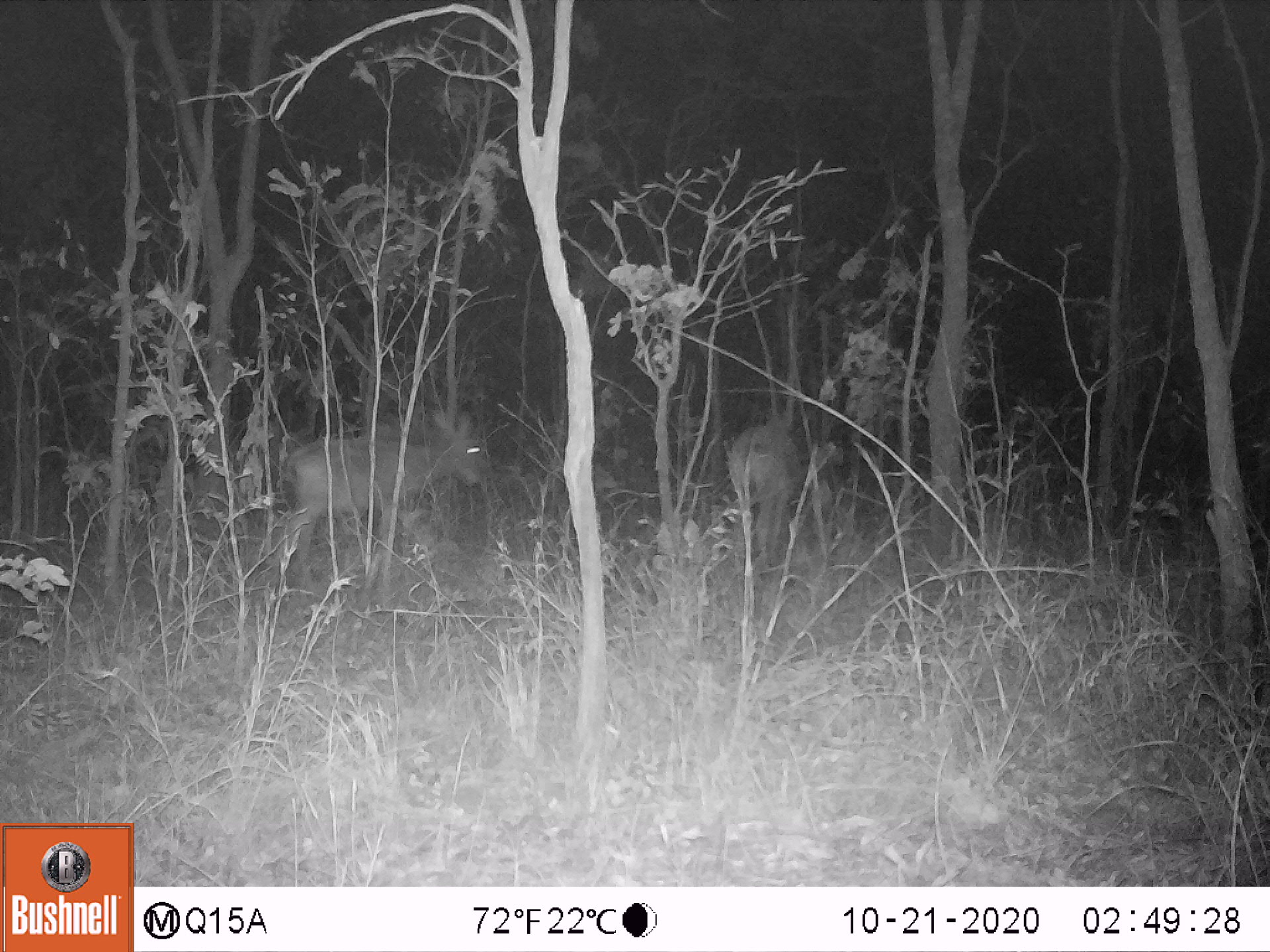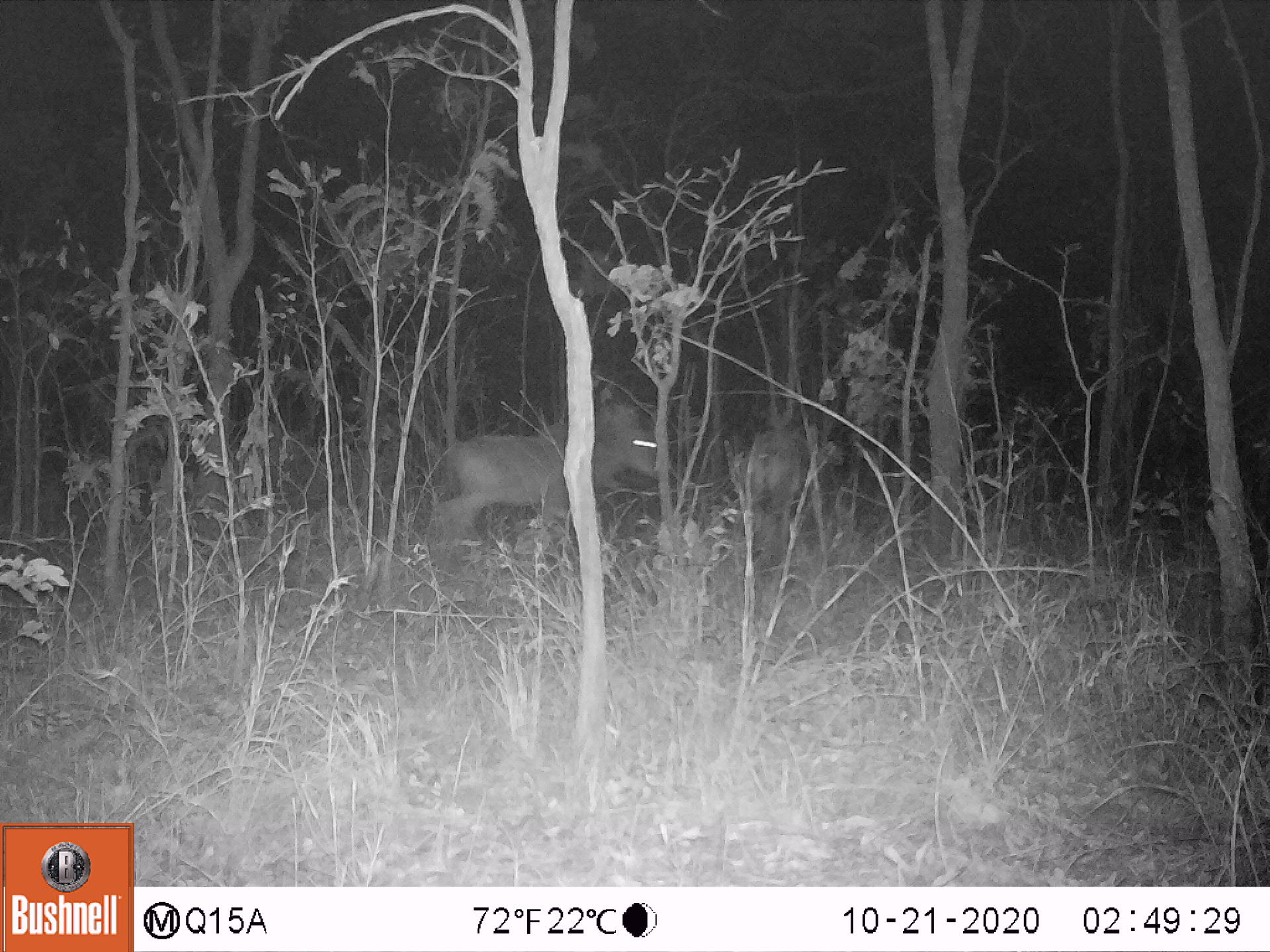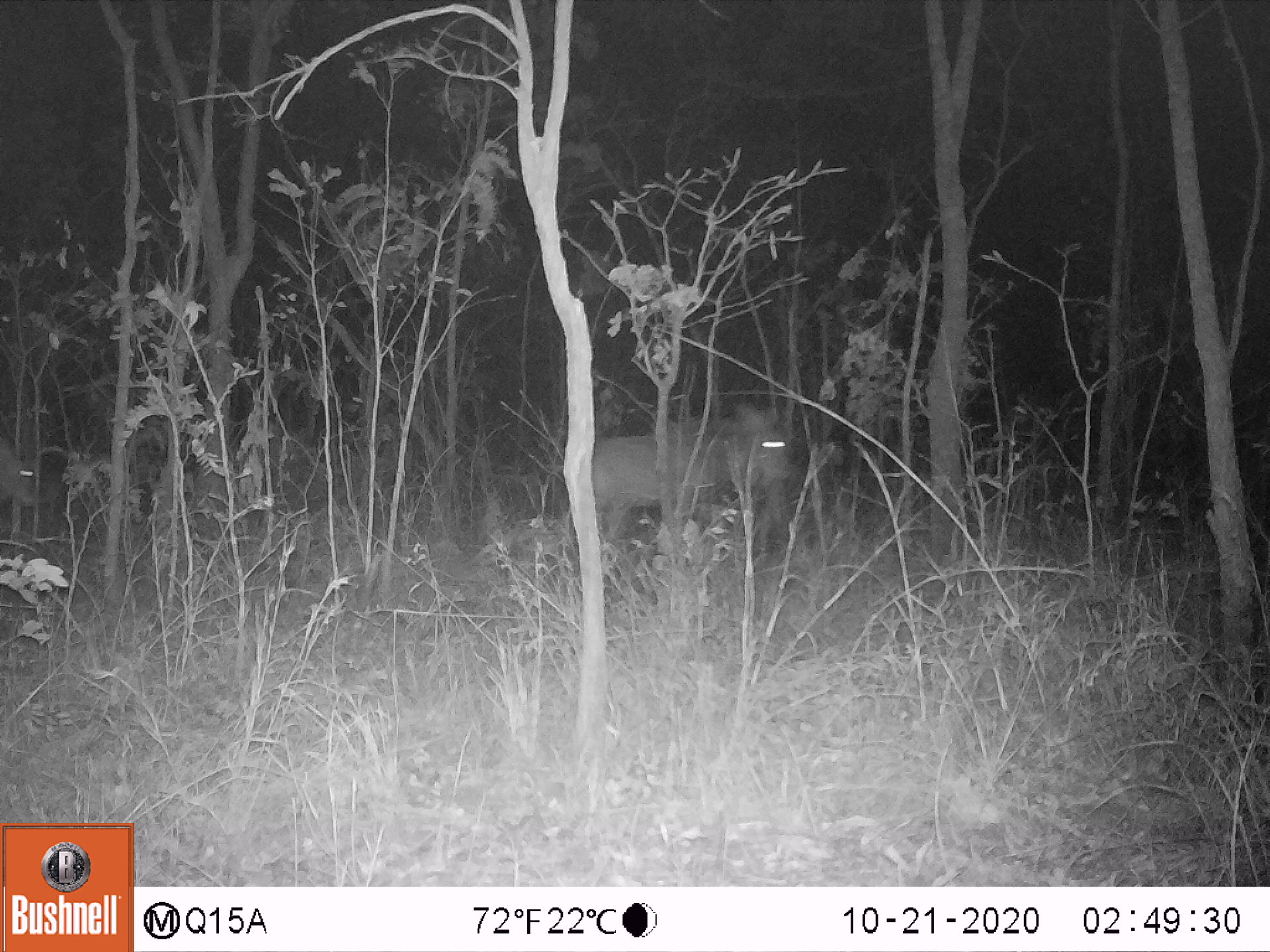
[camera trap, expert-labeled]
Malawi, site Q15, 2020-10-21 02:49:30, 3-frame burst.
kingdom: Animalia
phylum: Chordata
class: Mammalia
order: Artiodactyla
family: Bovidae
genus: Hippotragus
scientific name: Hippotragus niger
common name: sable antelope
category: sable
Sable (sable antelope) (Hippotragus niger), count 2.